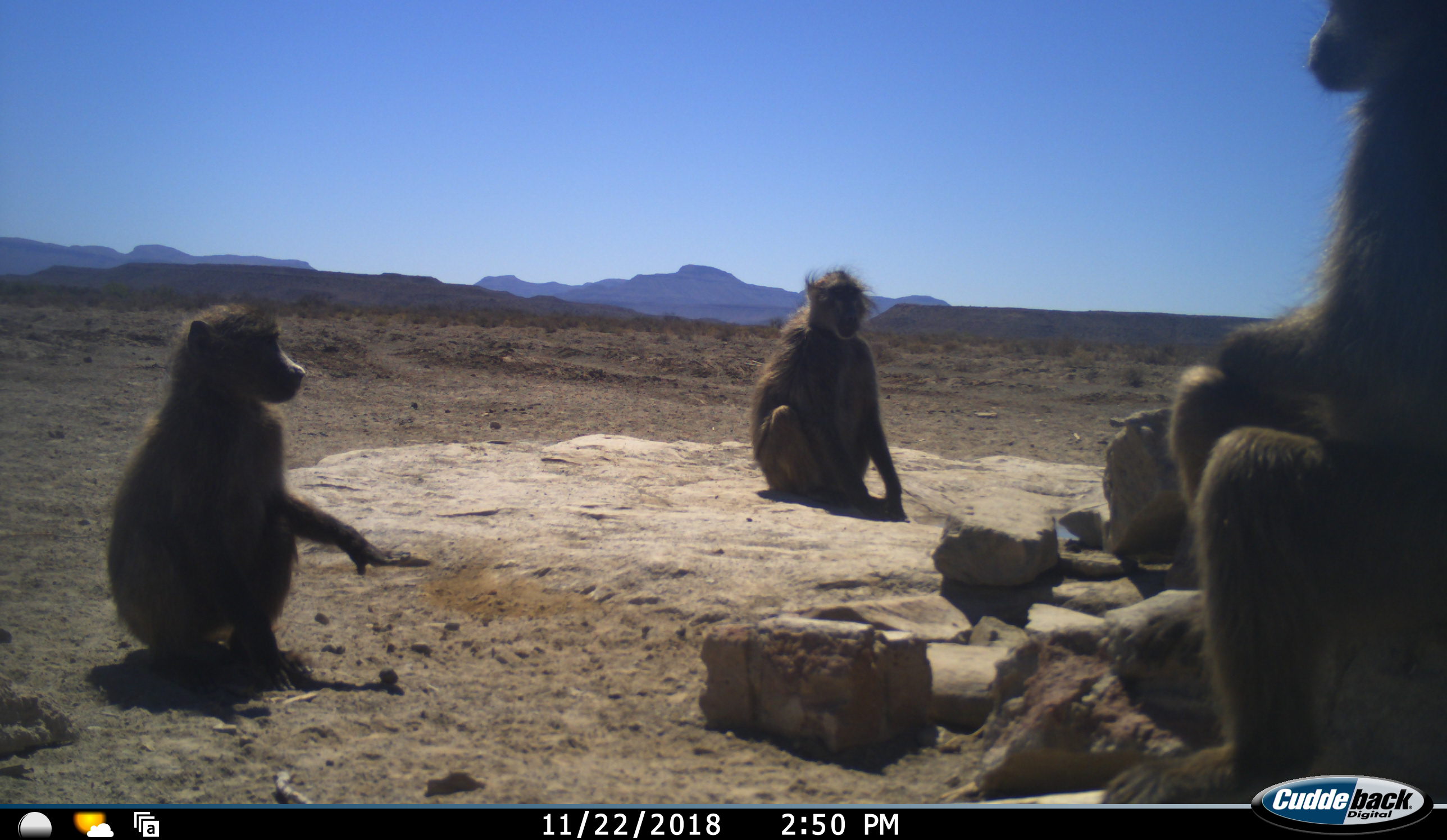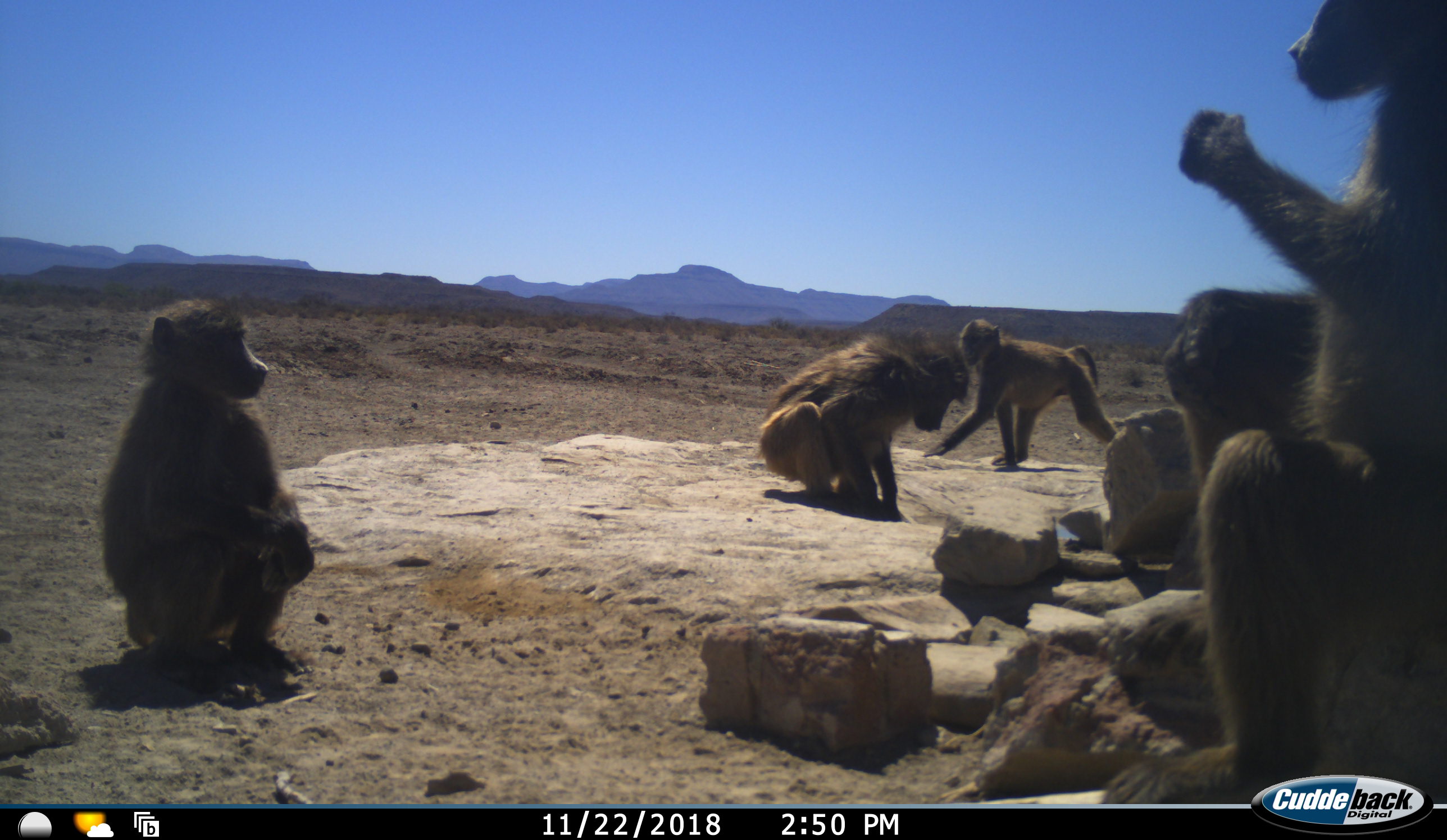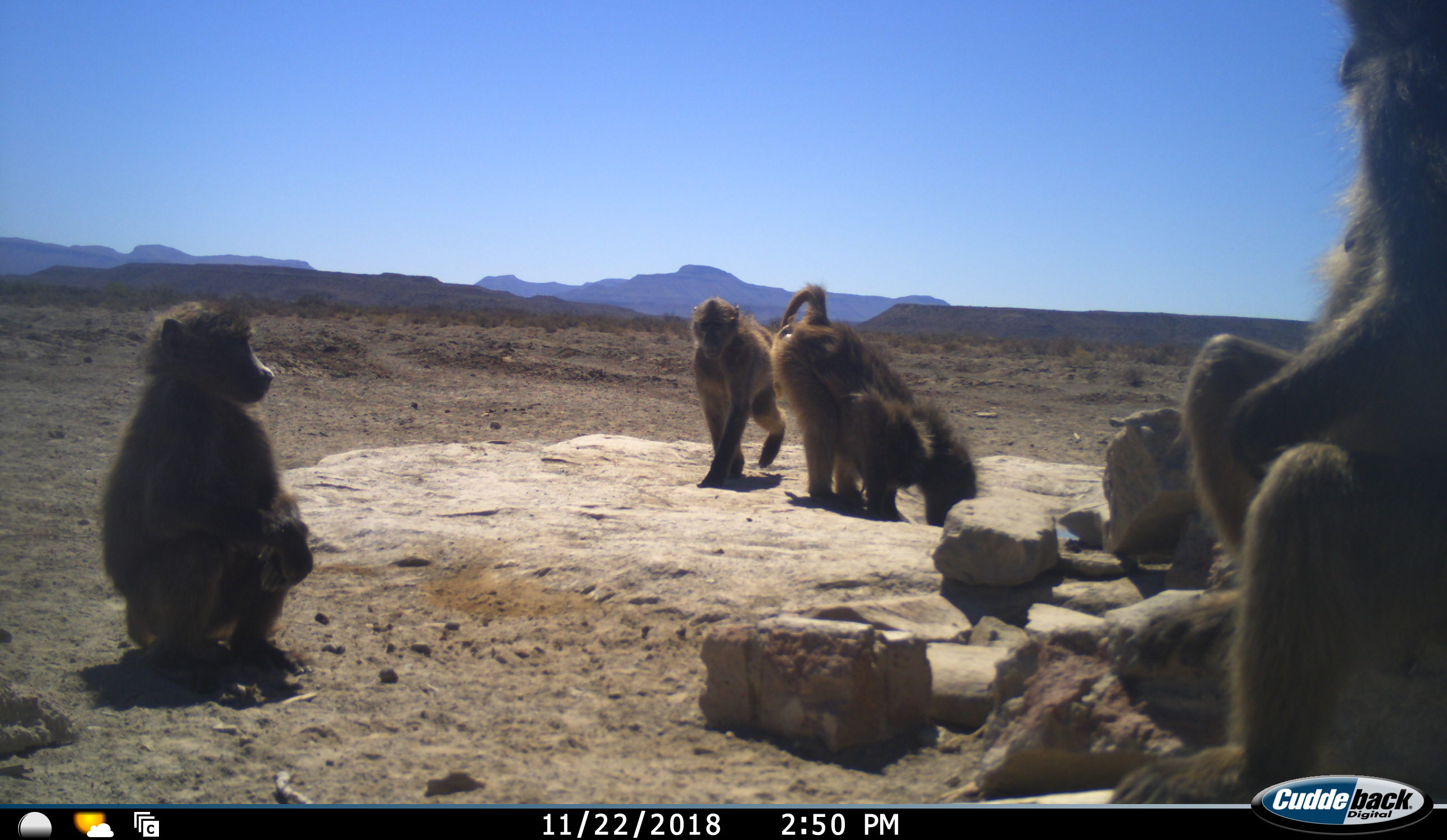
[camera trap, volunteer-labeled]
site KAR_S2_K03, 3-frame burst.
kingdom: Animalia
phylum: Chordata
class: Mammalia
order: Primates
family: Cercopithecidae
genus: Papio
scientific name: Papio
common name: baboon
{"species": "baboon (Papio)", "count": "4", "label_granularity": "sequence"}